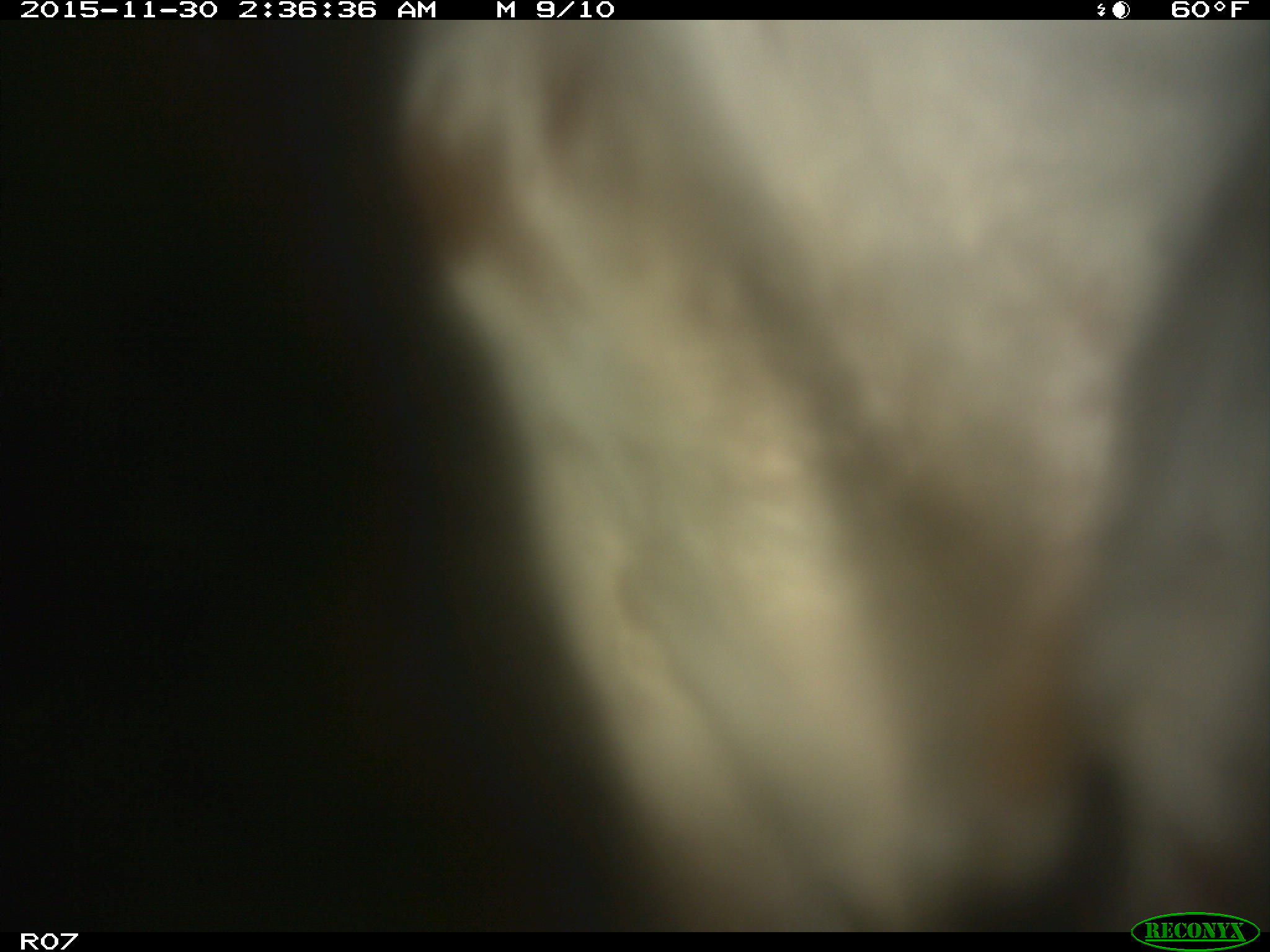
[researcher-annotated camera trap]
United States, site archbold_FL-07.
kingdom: Animalia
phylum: Chordata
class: Mammalia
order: Artiodactyla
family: Bovidae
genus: Bos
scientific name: Bos taurus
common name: domestic cow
Bos taurus (domestic cow).